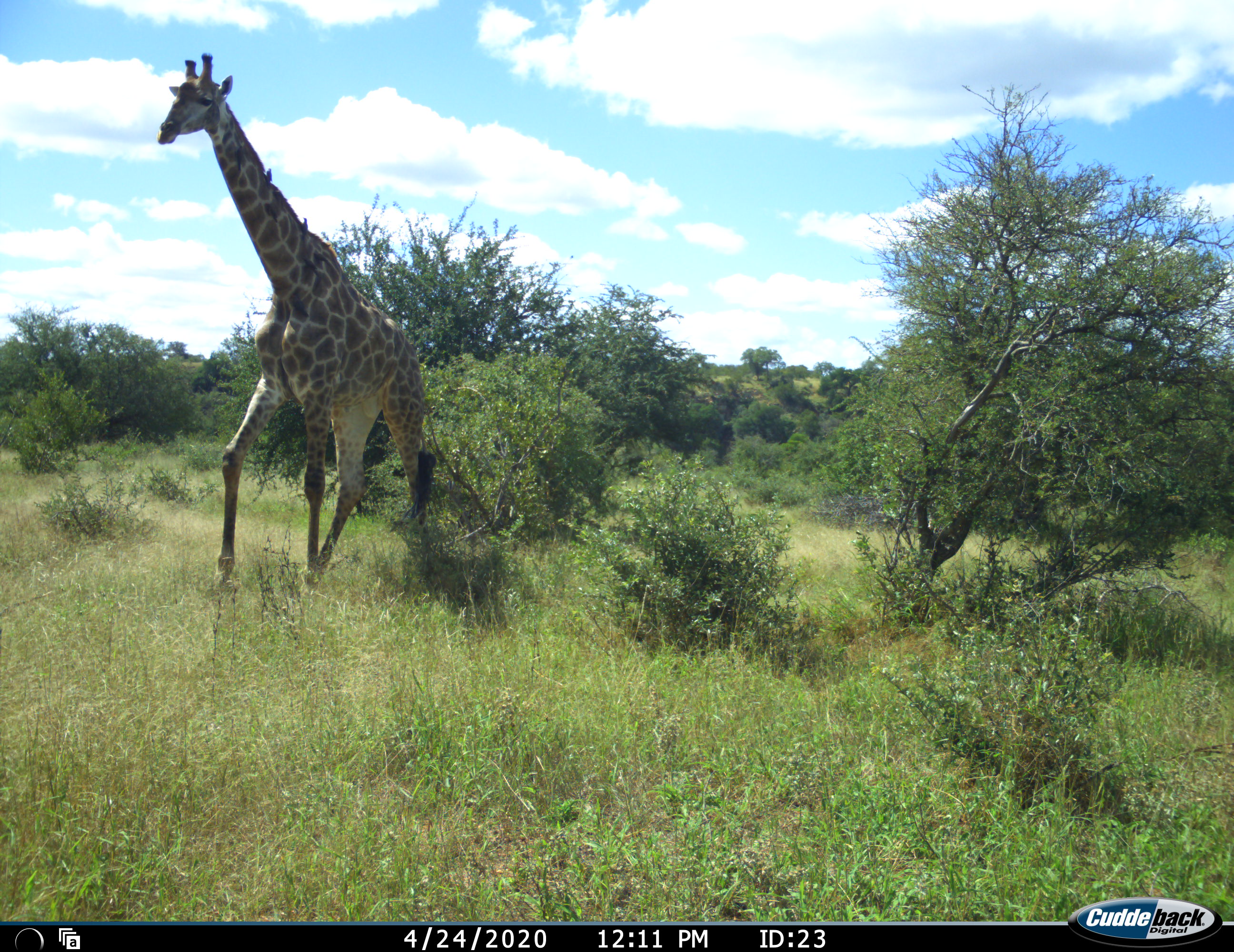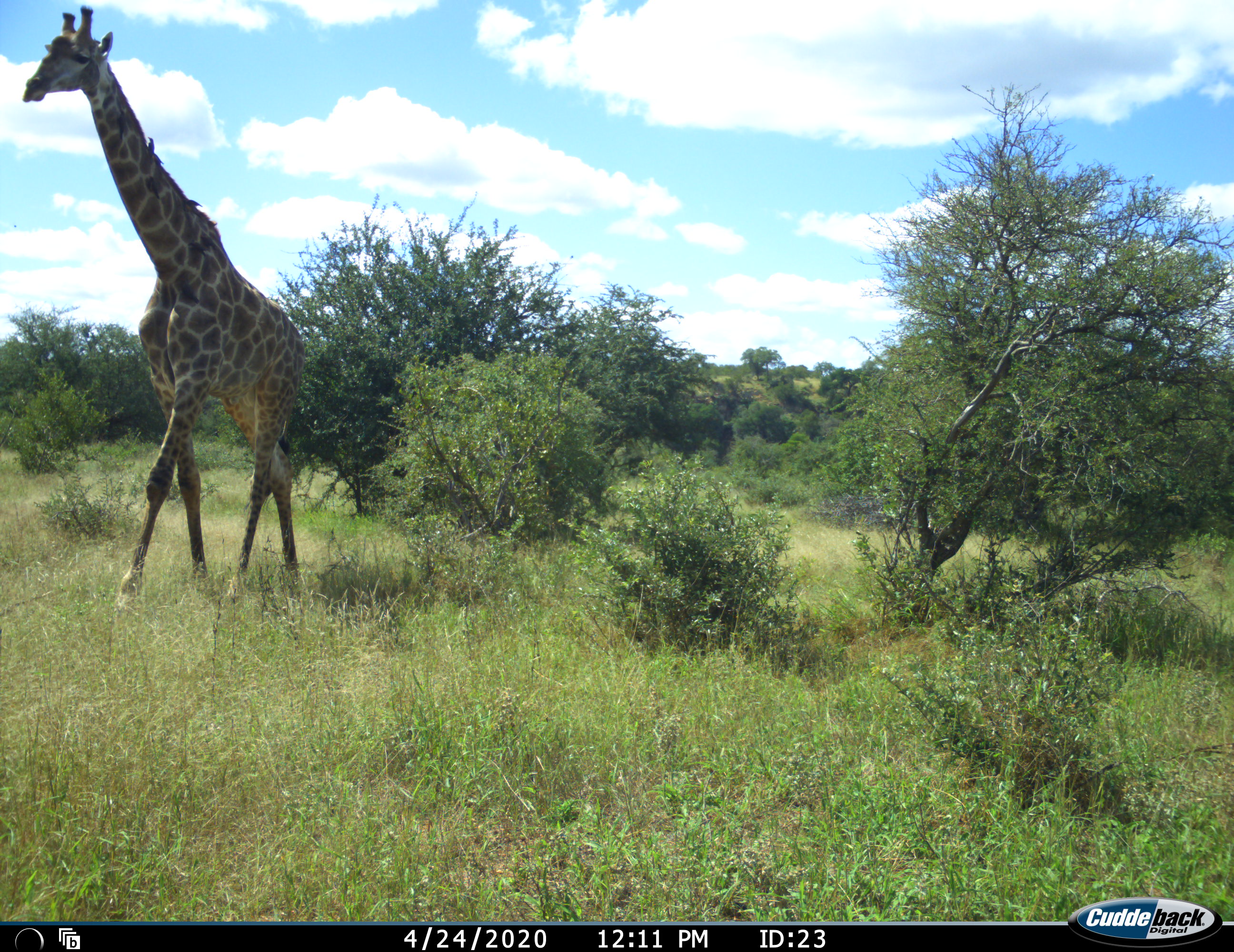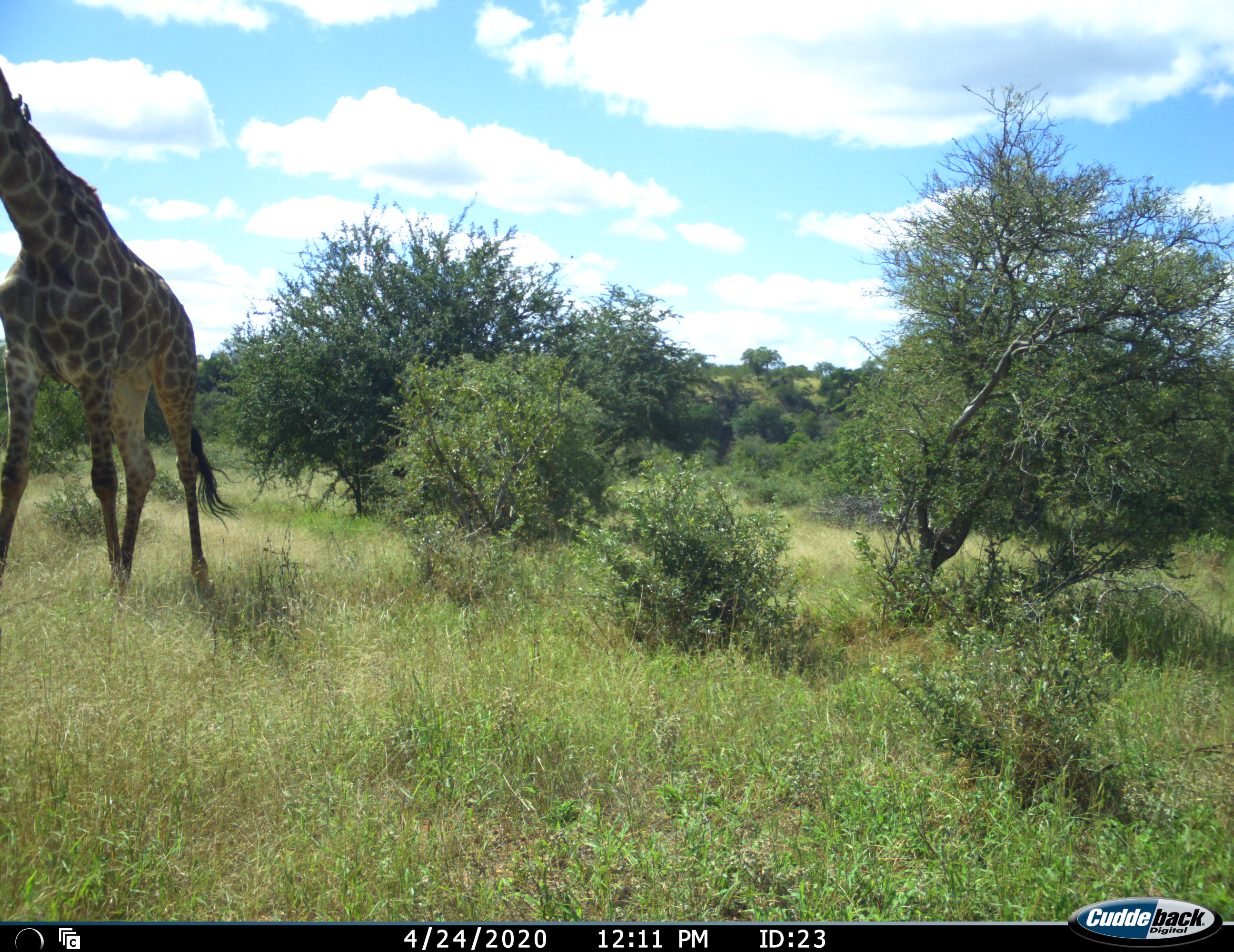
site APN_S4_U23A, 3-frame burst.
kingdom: Animalia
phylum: Chordata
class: Mammalia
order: Artiodactyla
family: Giraffidae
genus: Giraffa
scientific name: Giraffa camelopardalis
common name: giraffe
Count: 1.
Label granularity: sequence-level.